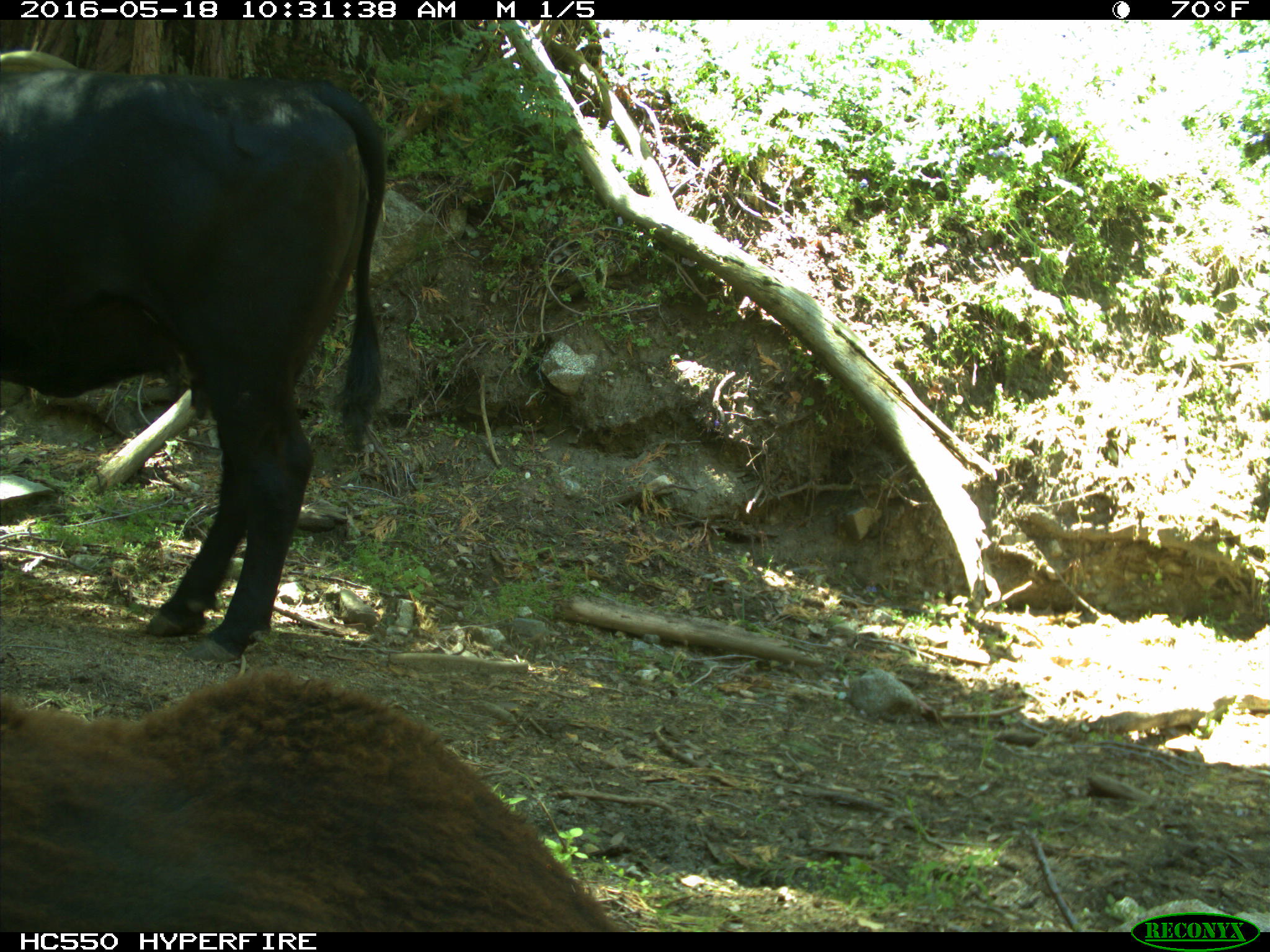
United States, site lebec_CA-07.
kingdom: Animalia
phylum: Chordata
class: Mammalia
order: Artiodactyla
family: Bovidae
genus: Bos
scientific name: Bos taurus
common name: domestic cow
Bos taurus (domestic cow).